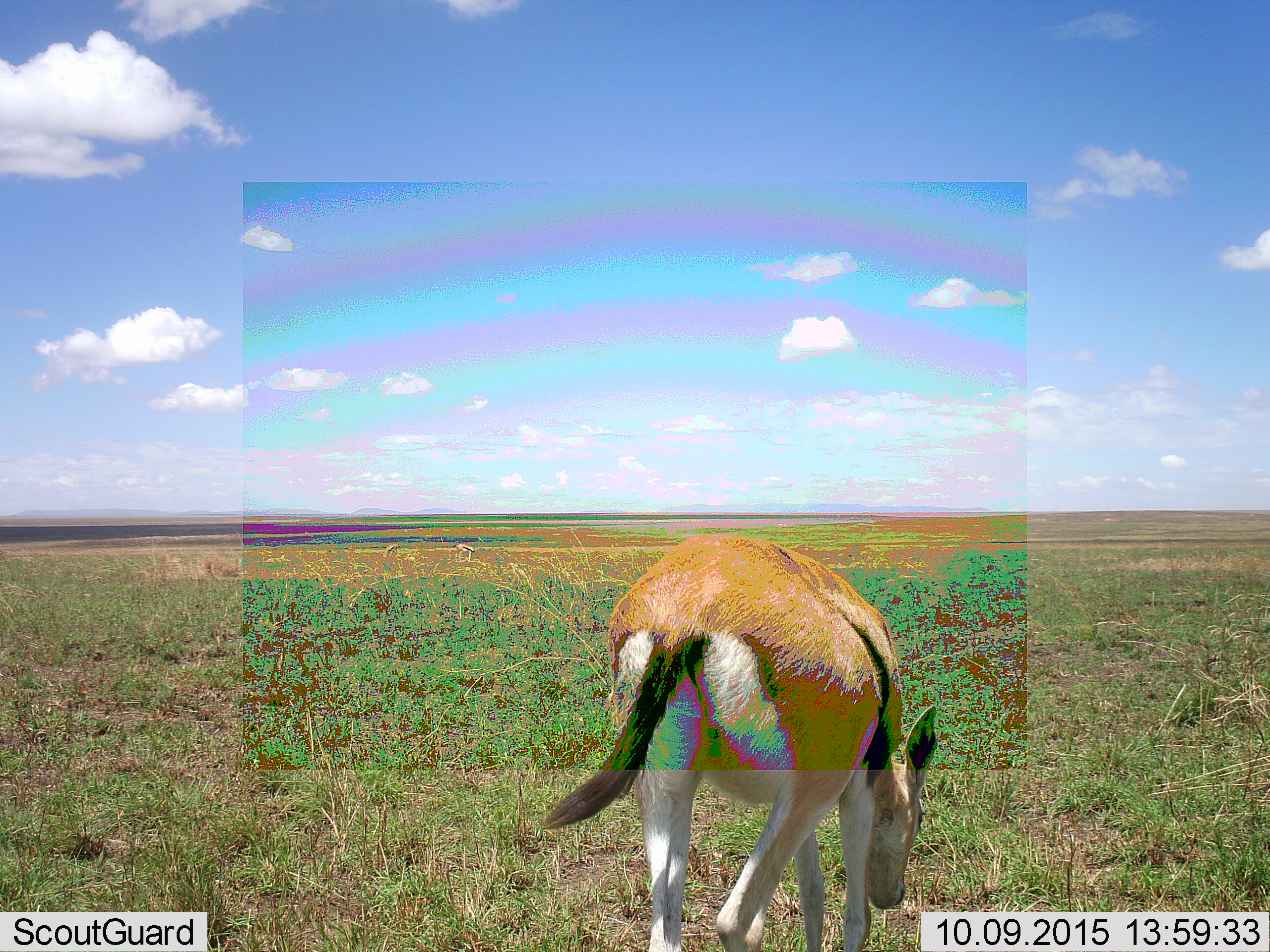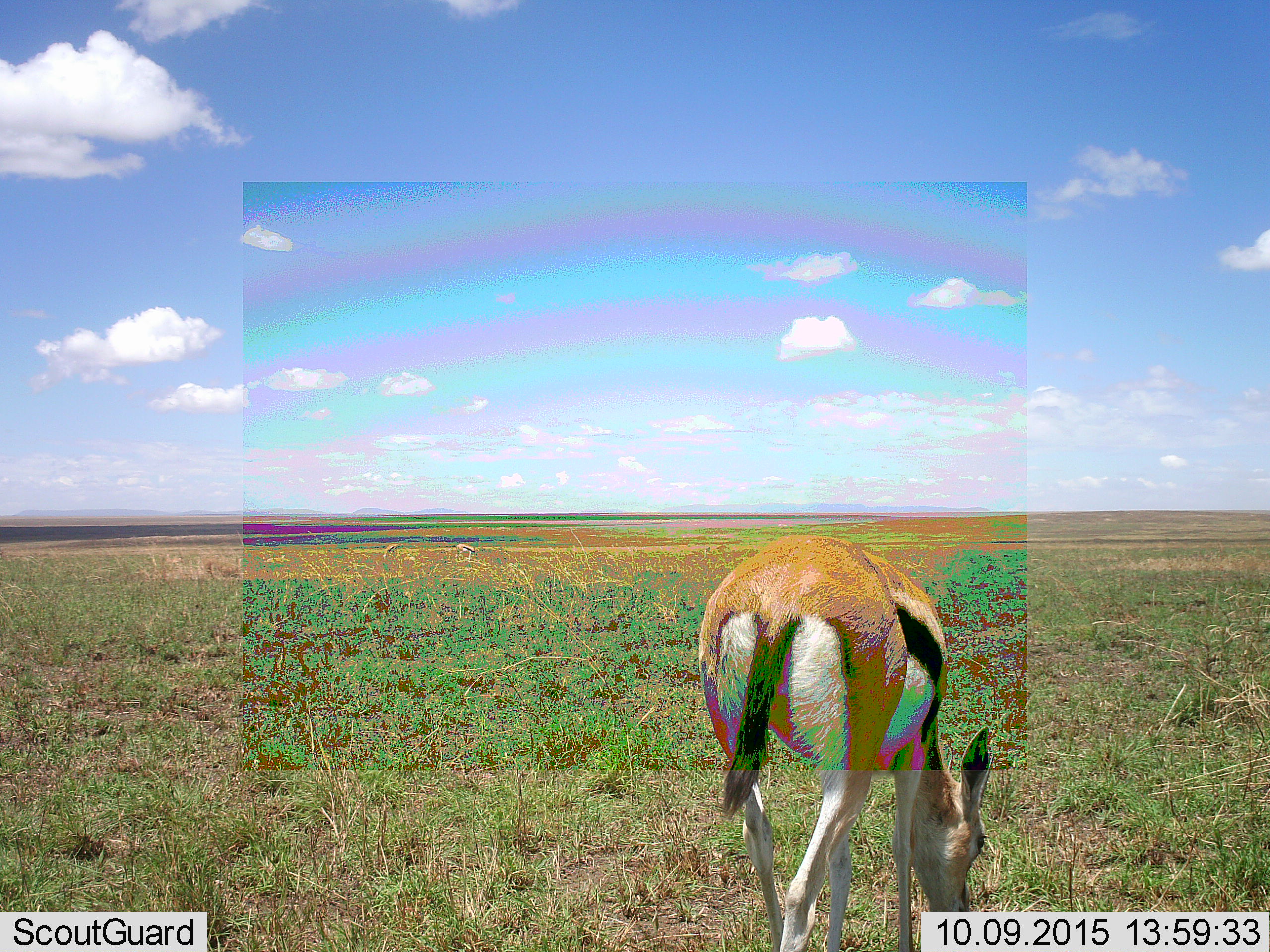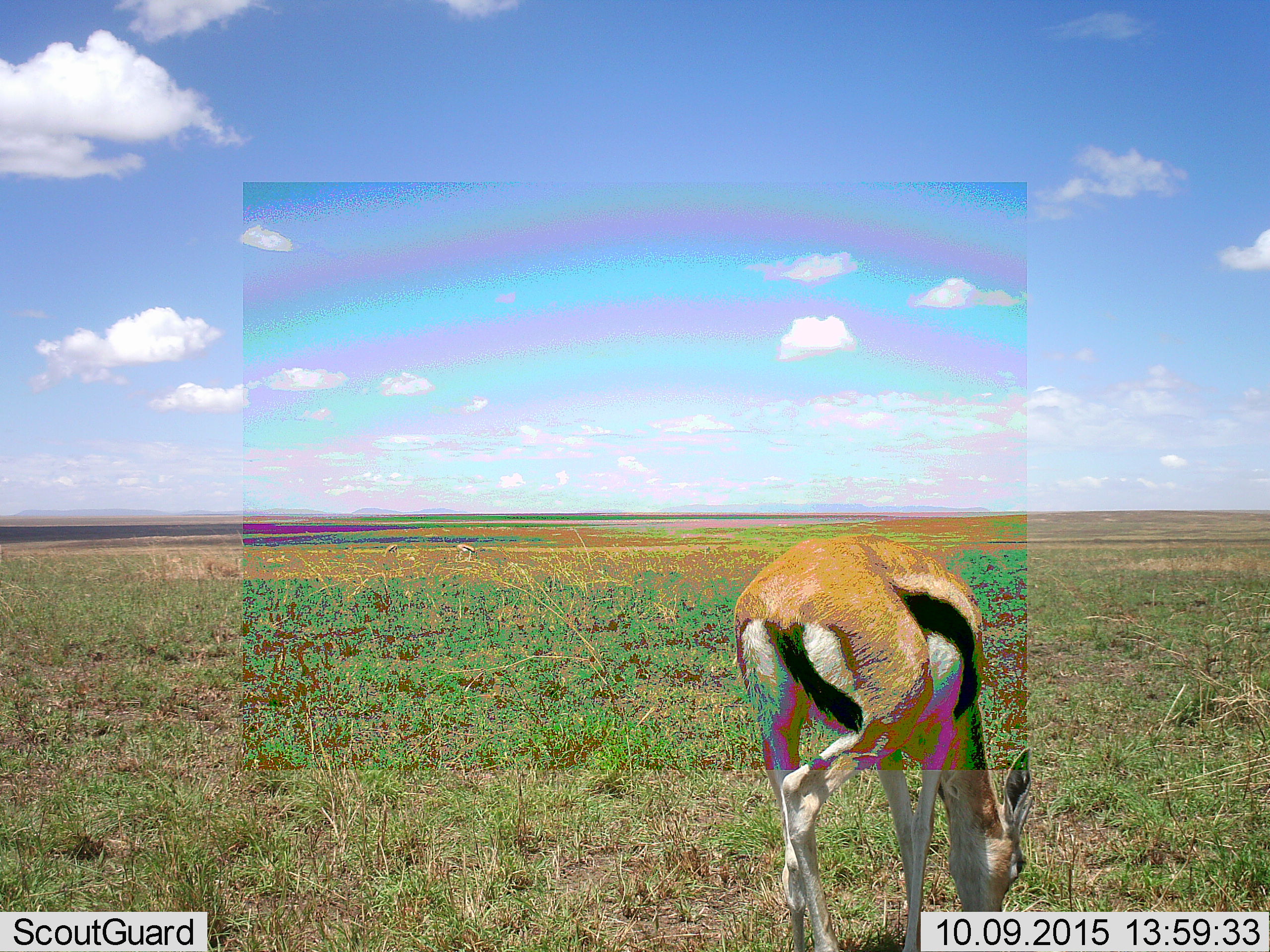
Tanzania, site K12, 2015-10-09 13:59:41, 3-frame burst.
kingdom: Animalia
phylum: Chordata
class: Mammalia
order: Artiodactyla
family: Bovidae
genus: Eudorcas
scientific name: Eudorcas thomsonii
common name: thomson's gazelle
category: gazellethomsons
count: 1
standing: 12%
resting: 0%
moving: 62%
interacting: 0%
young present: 12%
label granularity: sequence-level